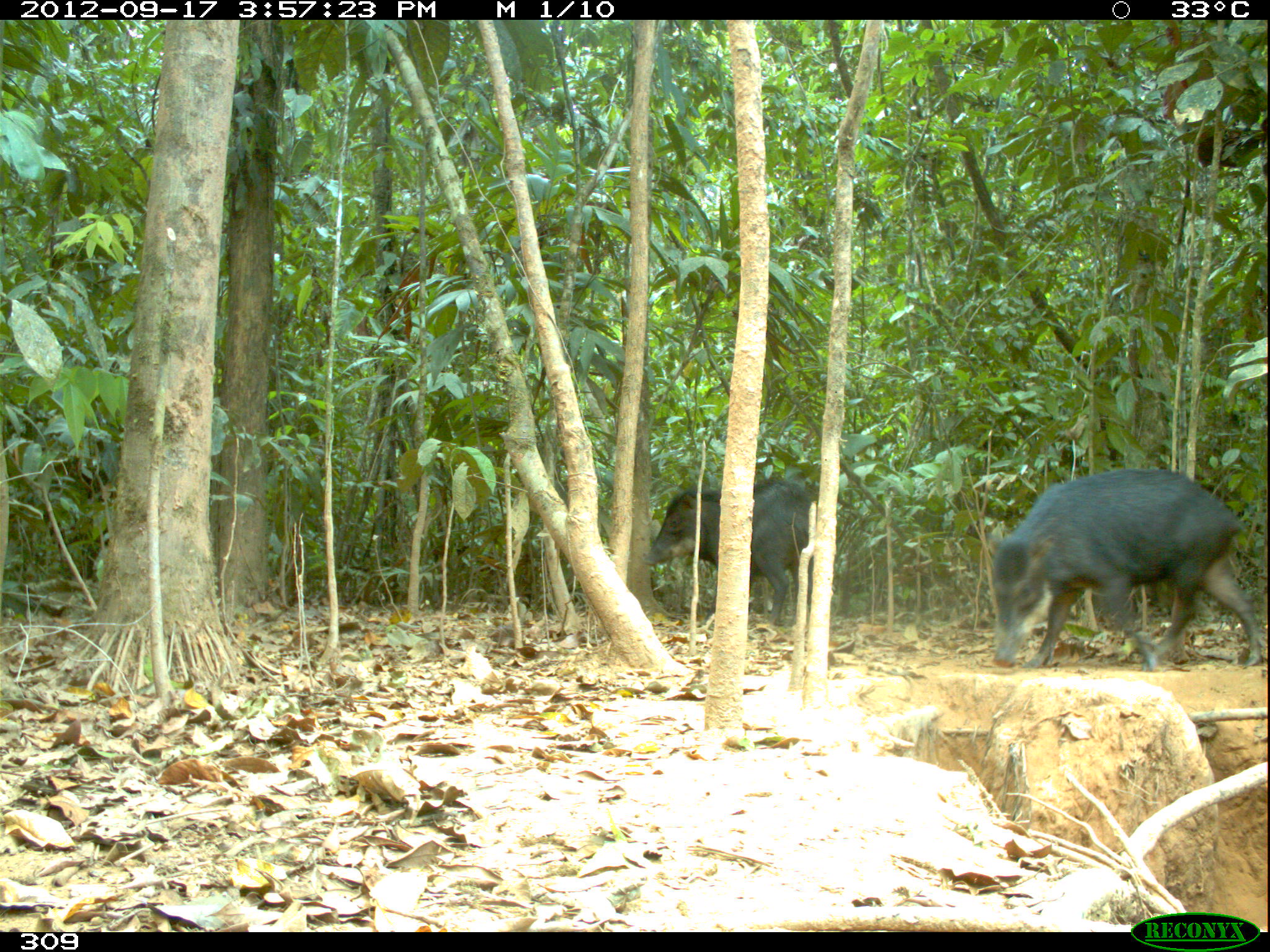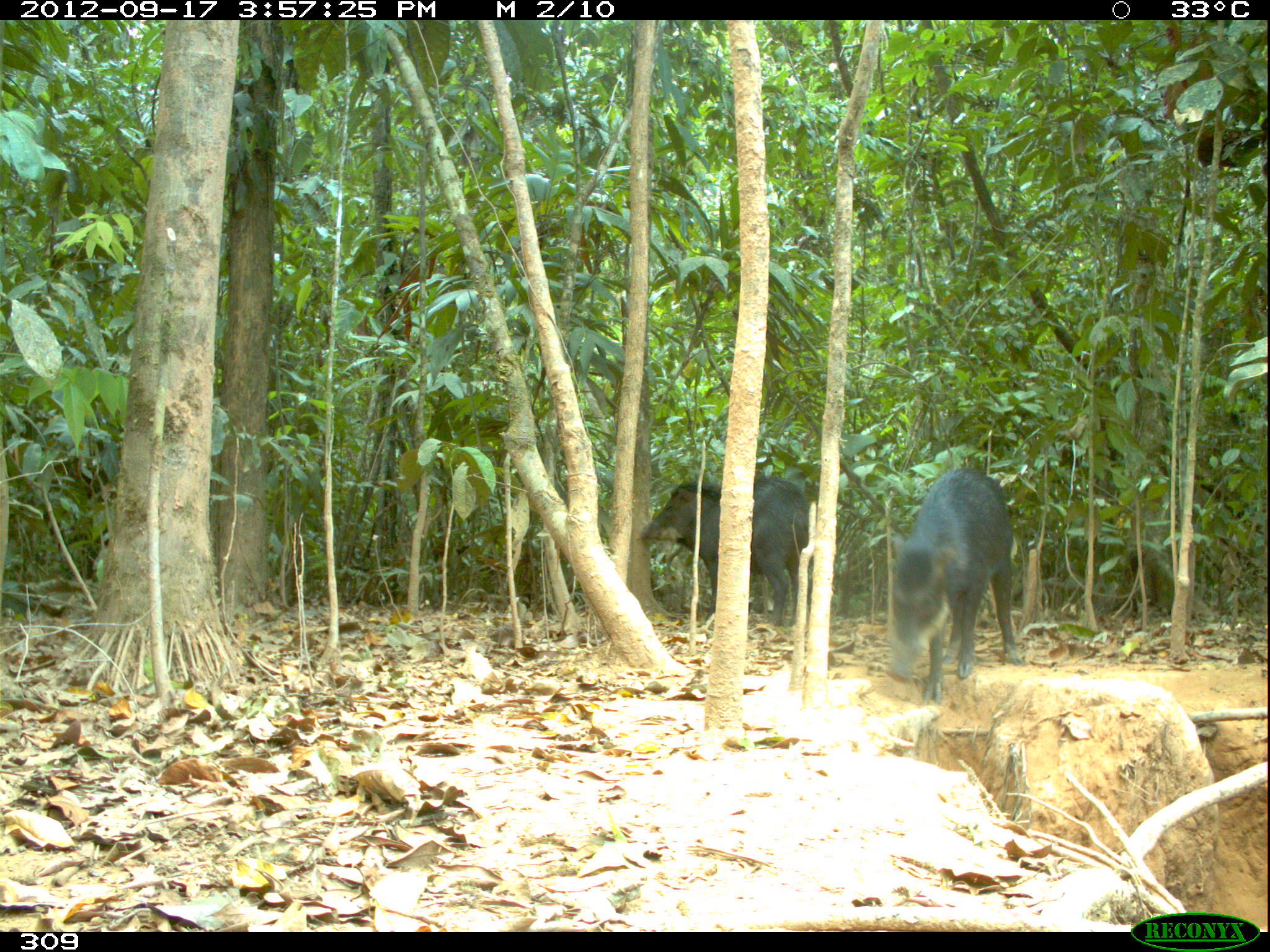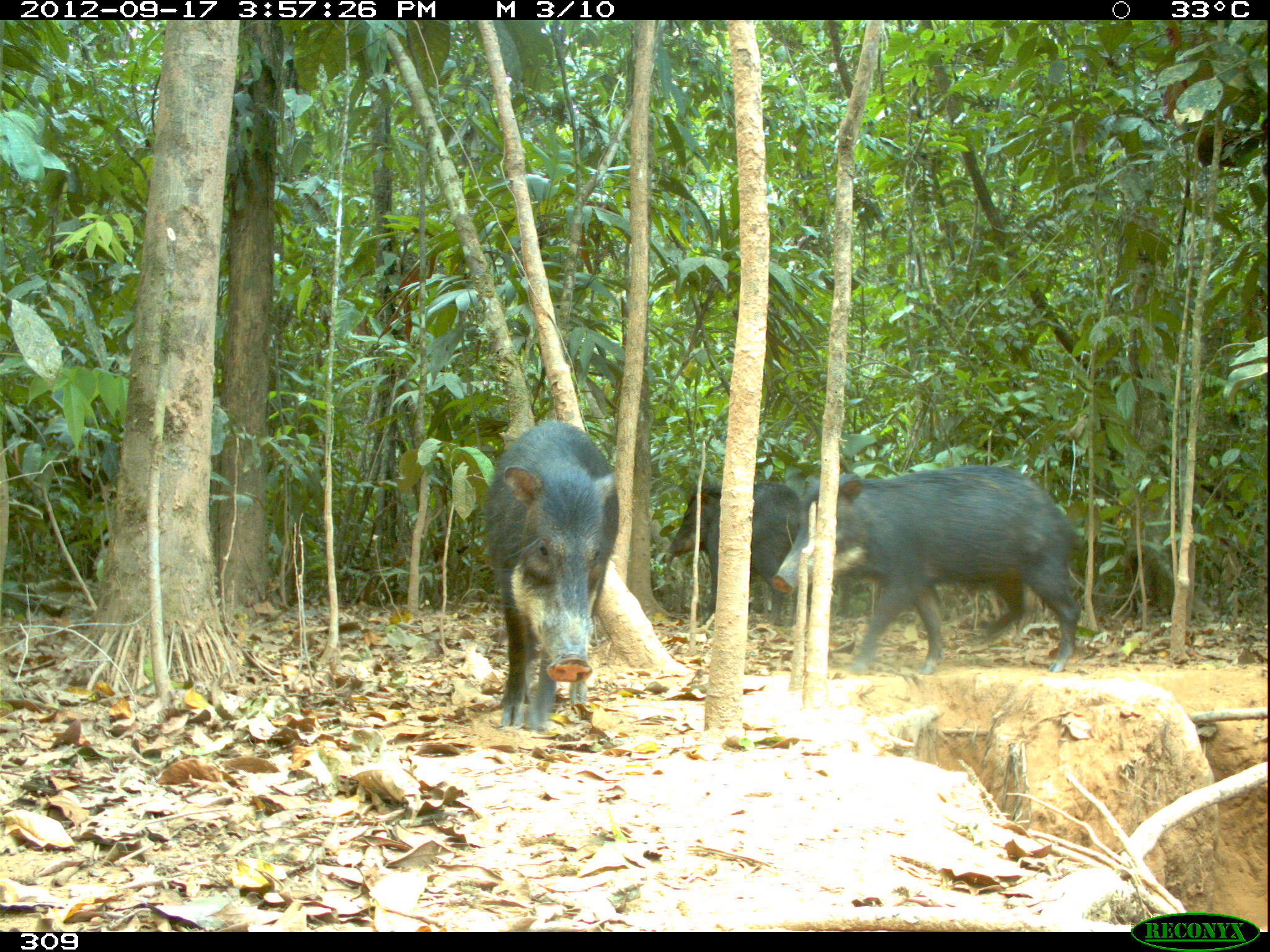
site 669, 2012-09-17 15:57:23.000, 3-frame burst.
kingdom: Animalia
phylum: Chordata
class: Mammalia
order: Artiodactyla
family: Tayassuidae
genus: Tayassu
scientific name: Tayassu pecari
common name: white-lipped peccary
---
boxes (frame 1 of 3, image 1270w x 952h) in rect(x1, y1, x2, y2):
tayassu pecari: rect(984, 465, 1265, 676); rect(640, 472, 829, 628)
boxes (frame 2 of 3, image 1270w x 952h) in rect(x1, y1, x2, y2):
tayassu pecari: rect(884, 464, 1020, 702); rect(632, 472, 820, 628)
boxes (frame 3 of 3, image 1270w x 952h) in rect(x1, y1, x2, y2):
tayassu pecari: rect(771, 465, 1090, 680); rect(482, 421, 620, 733); rect(666, 472, 799, 630)